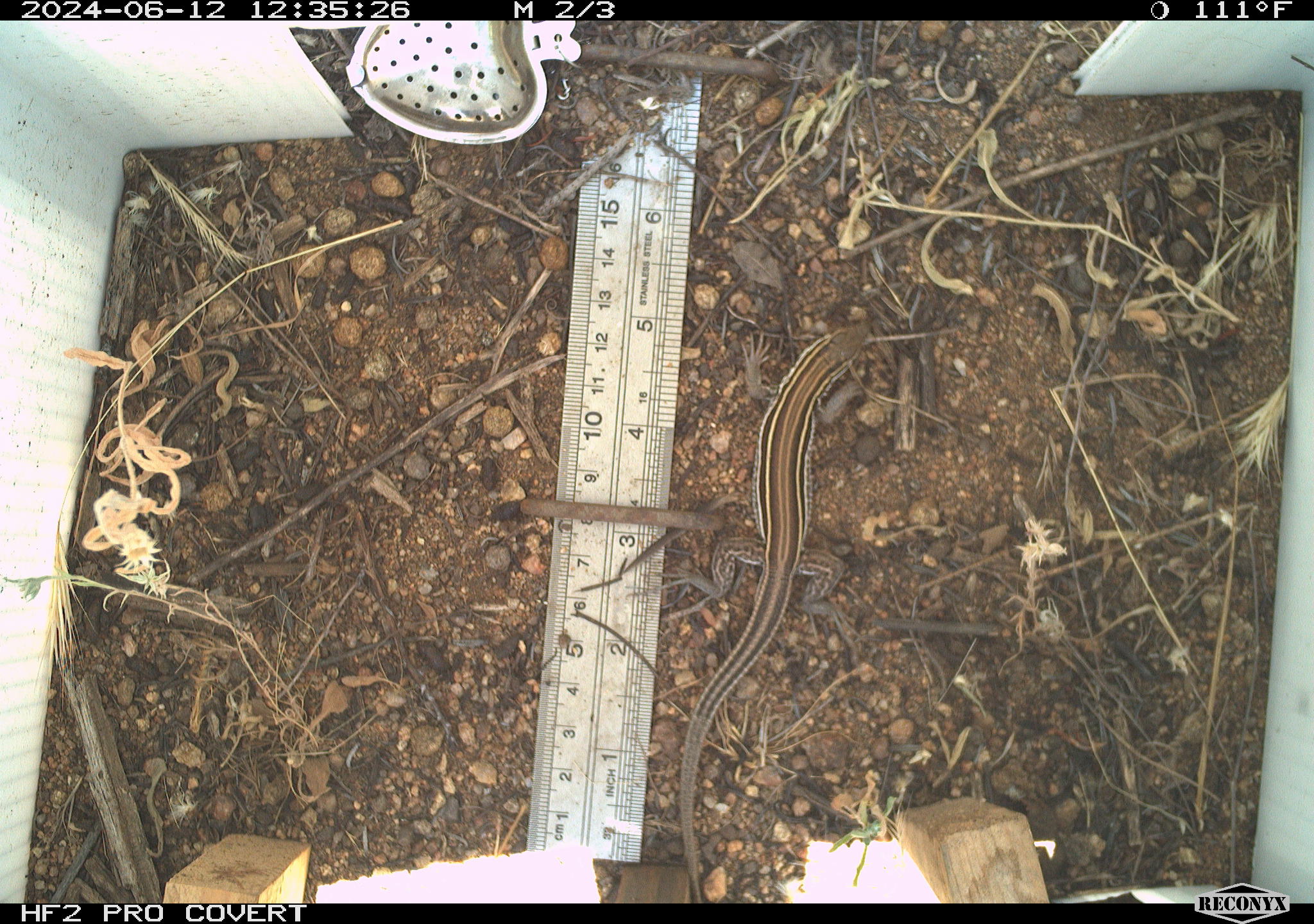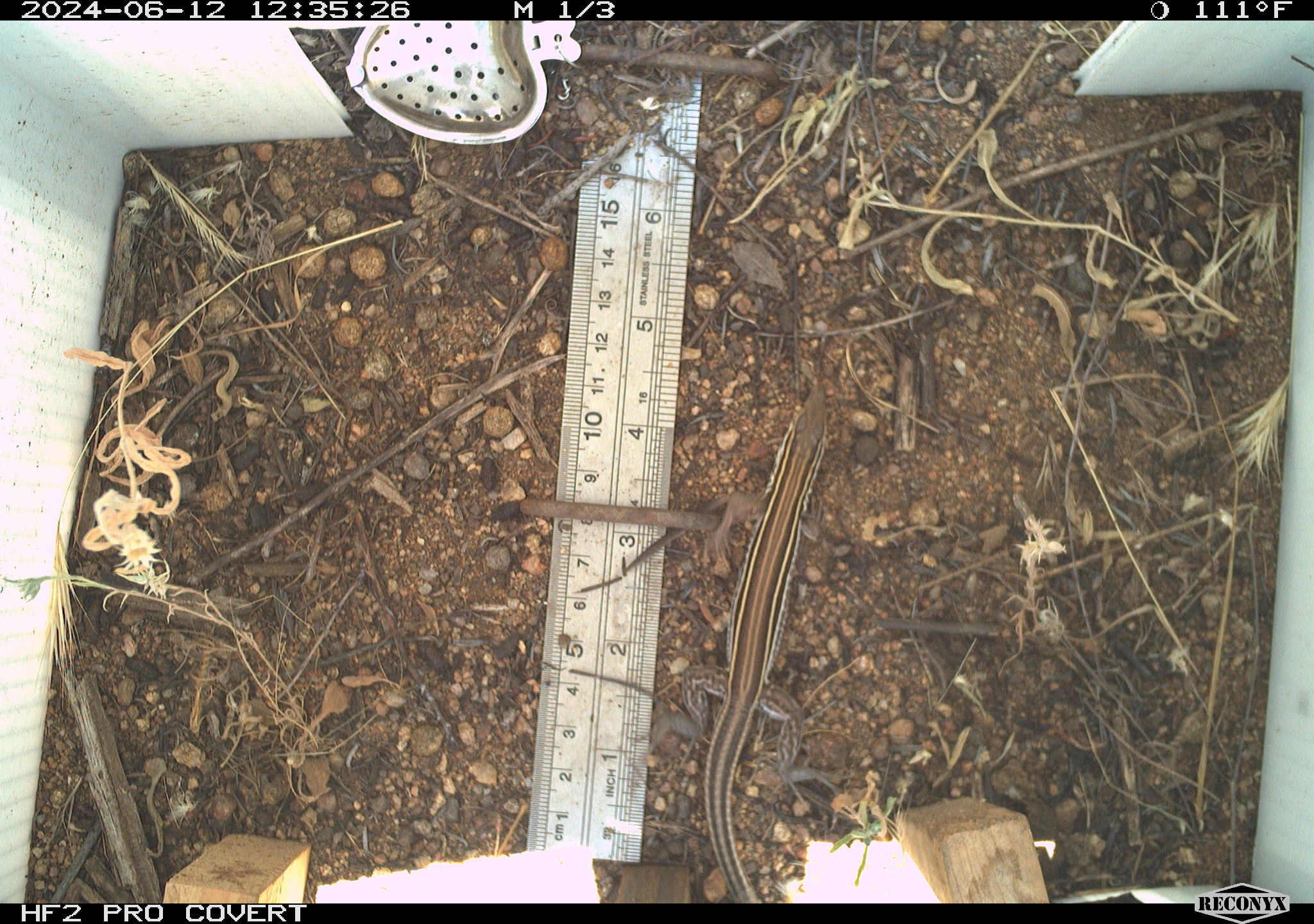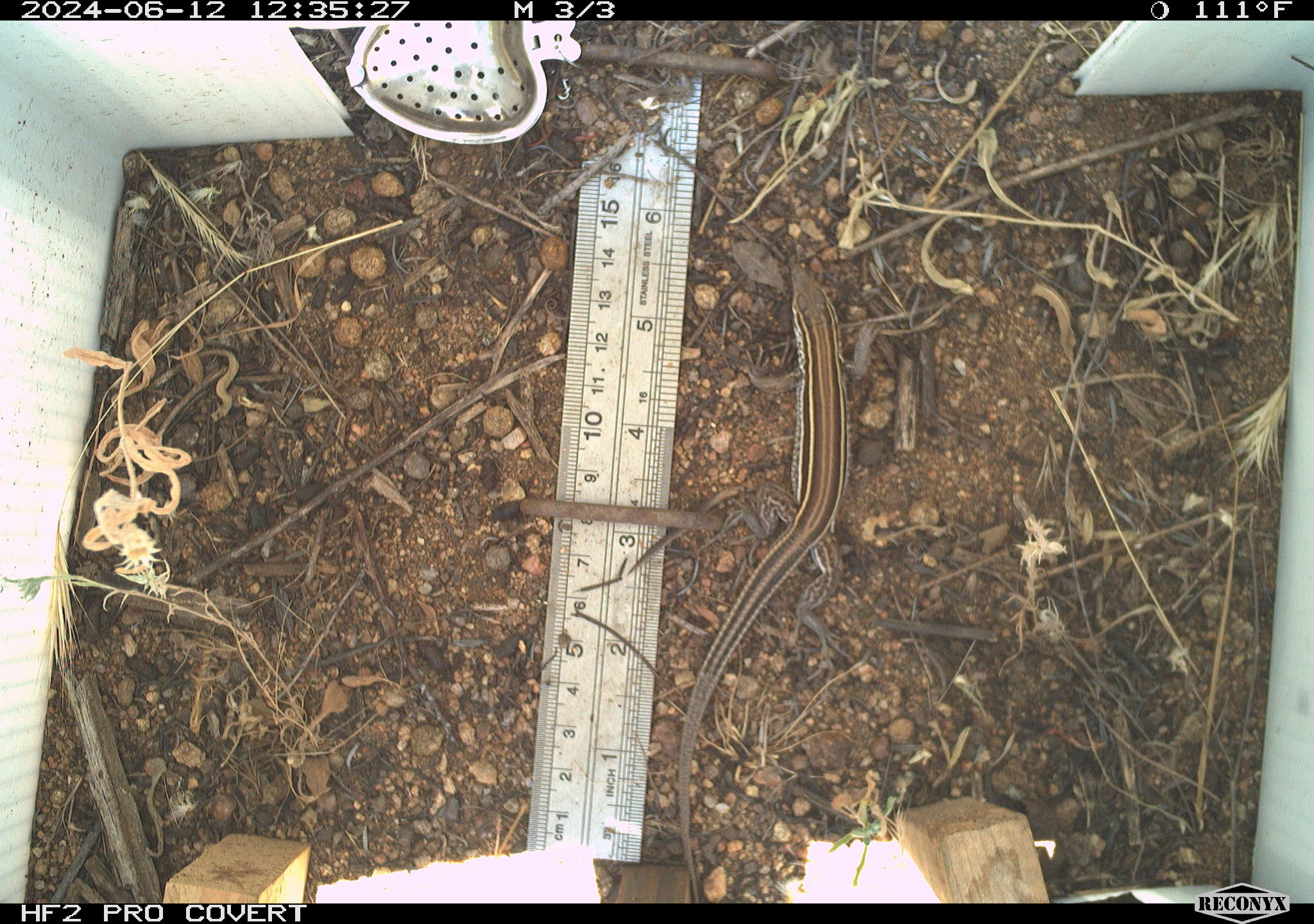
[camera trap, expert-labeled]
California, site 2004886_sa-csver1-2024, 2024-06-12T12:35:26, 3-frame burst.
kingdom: Animalia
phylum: Chordata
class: Reptilia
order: Squamata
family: Scincidae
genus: Plestiodon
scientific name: Plestiodon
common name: blue-tailed skinks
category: plestiodon species